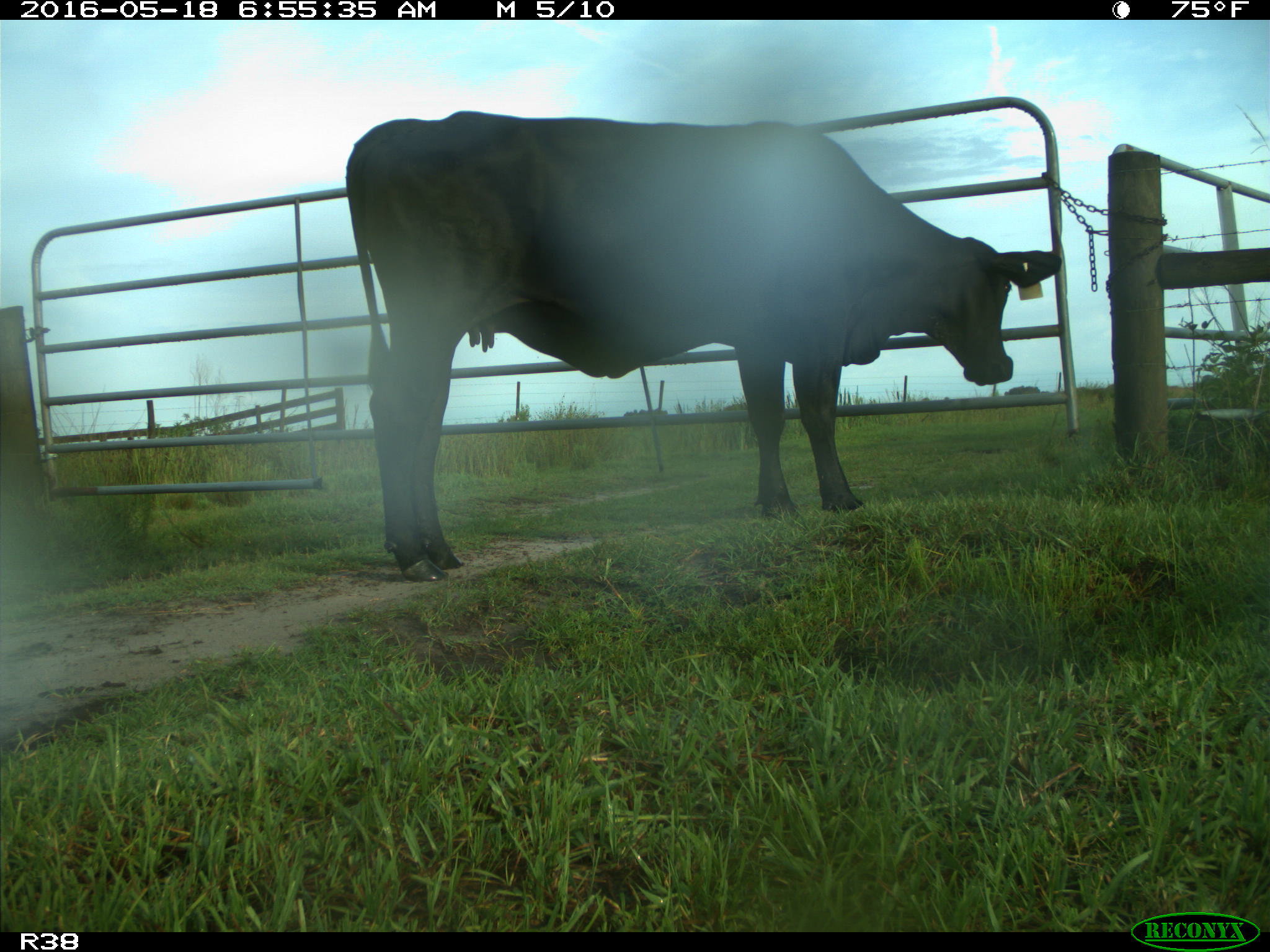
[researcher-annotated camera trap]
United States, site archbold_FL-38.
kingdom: Animalia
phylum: Chordata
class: Mammalia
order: Artiodactyla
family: Bovidae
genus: Bos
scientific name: Bos taurus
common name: domestic cow